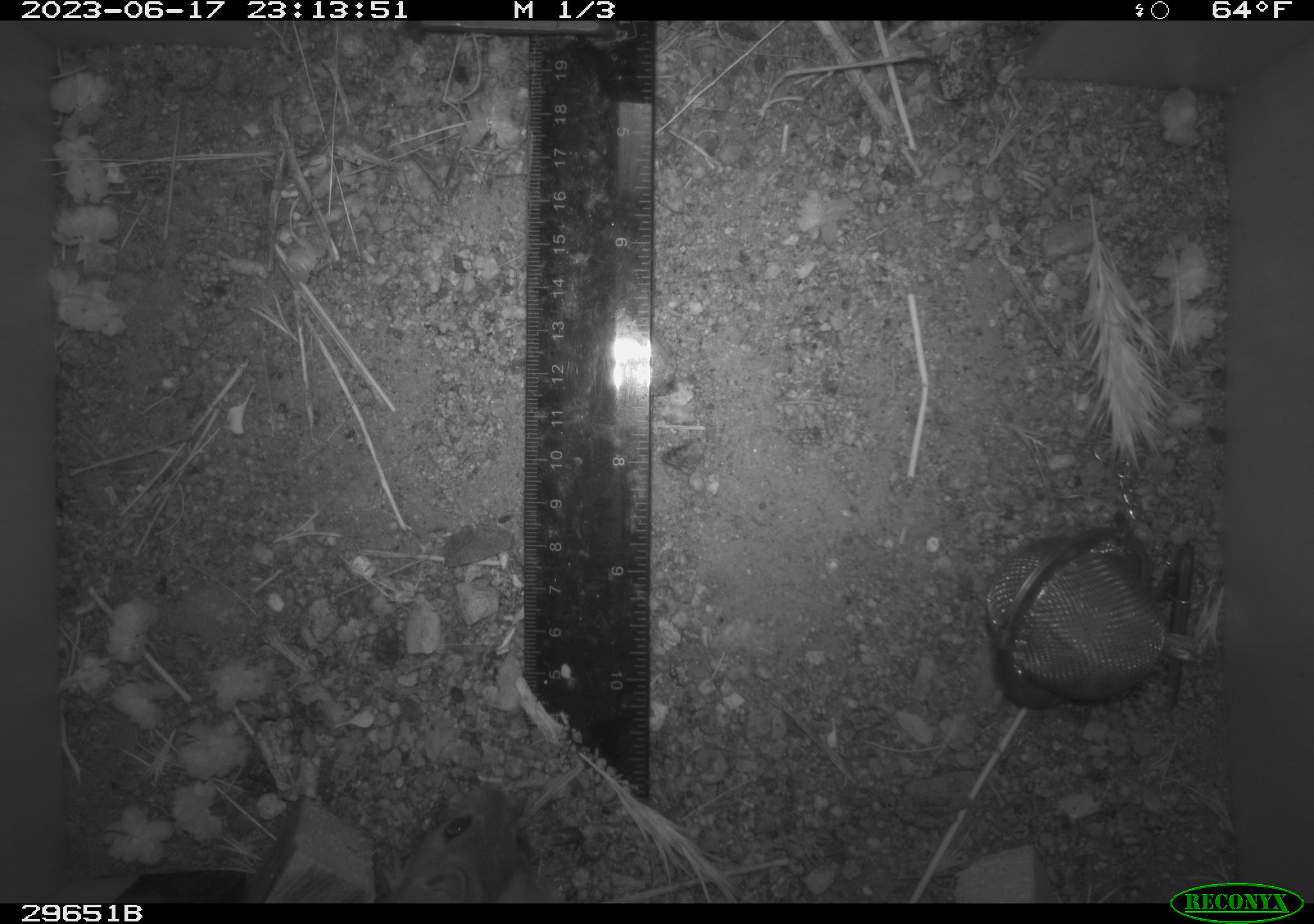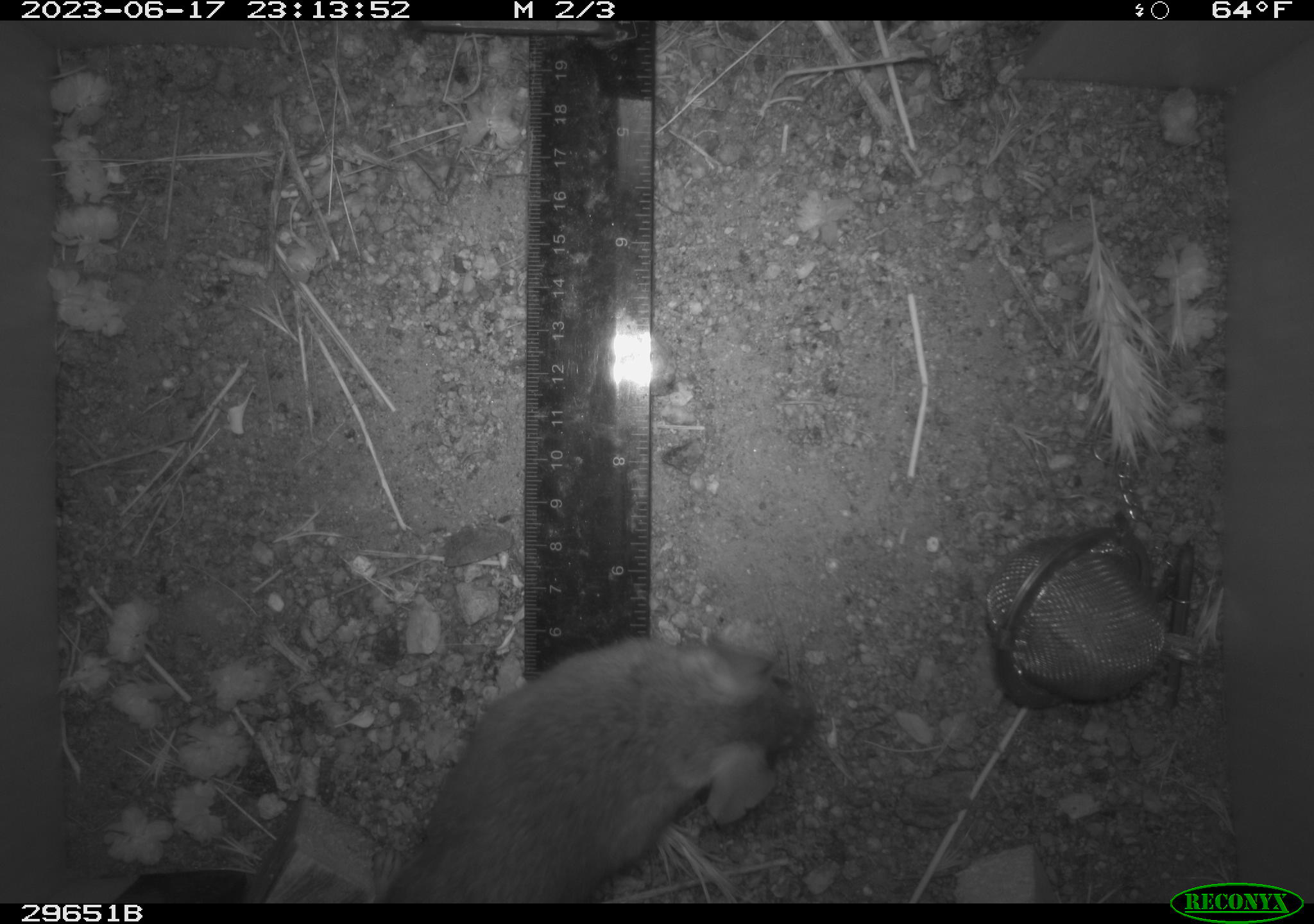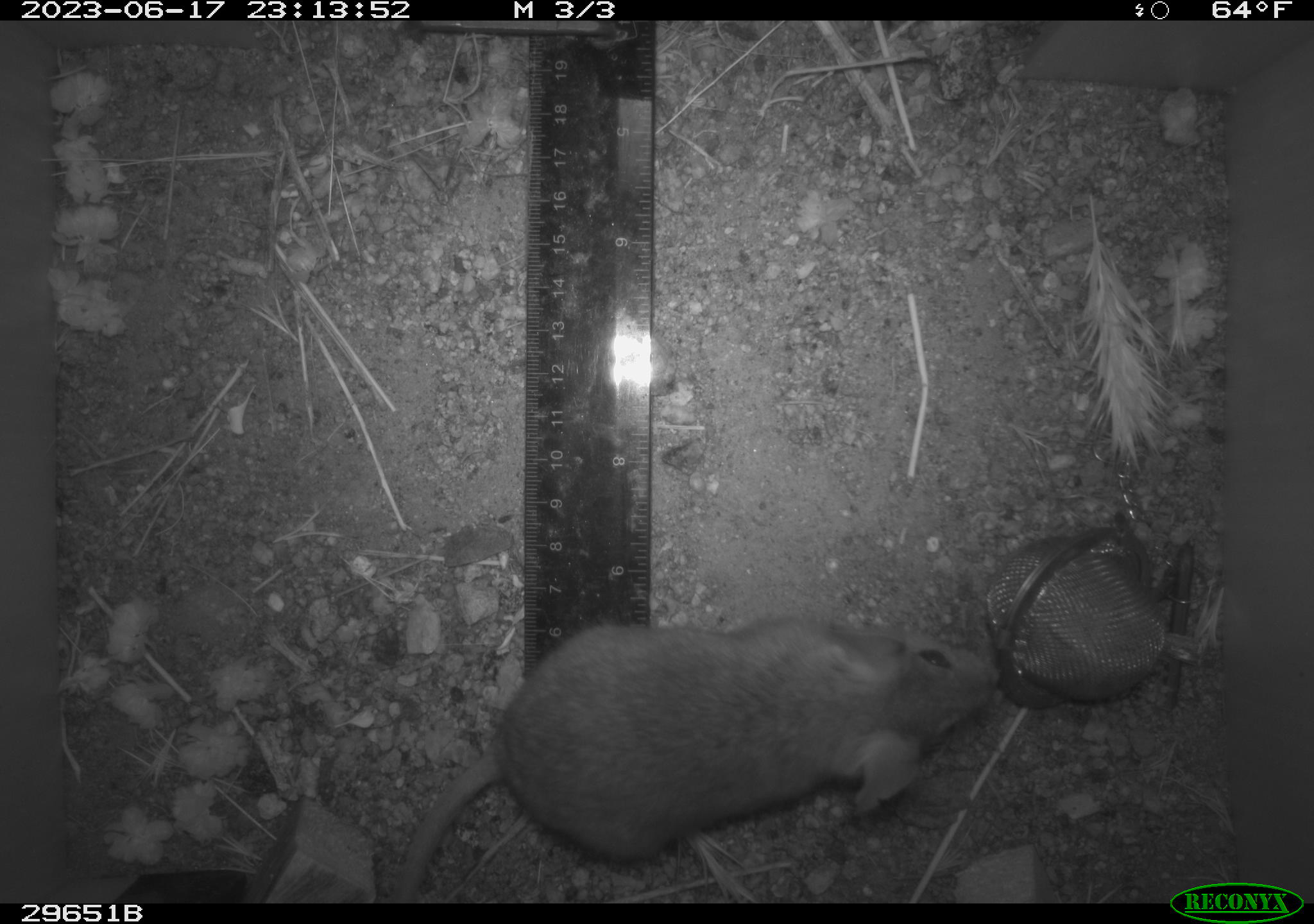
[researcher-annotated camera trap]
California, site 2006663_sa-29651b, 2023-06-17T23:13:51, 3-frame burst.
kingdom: Animalia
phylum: Chordata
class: Mammalia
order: Rodentia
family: Cricetidae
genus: Neotoma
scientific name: Neotoma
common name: pack rat or woodrat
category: neotoma species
Neotoma species (pack rat or woodrat) (Neotoma).